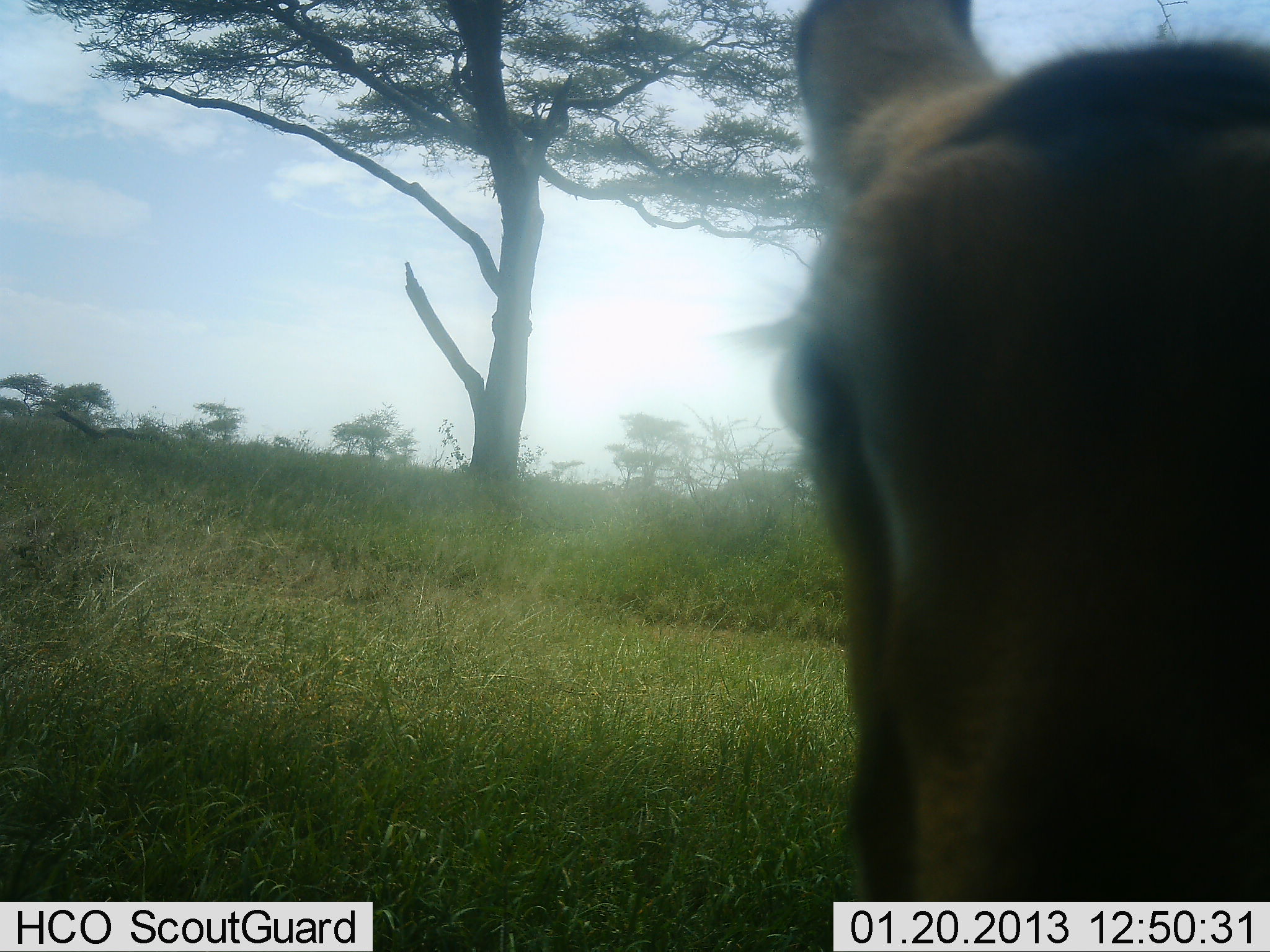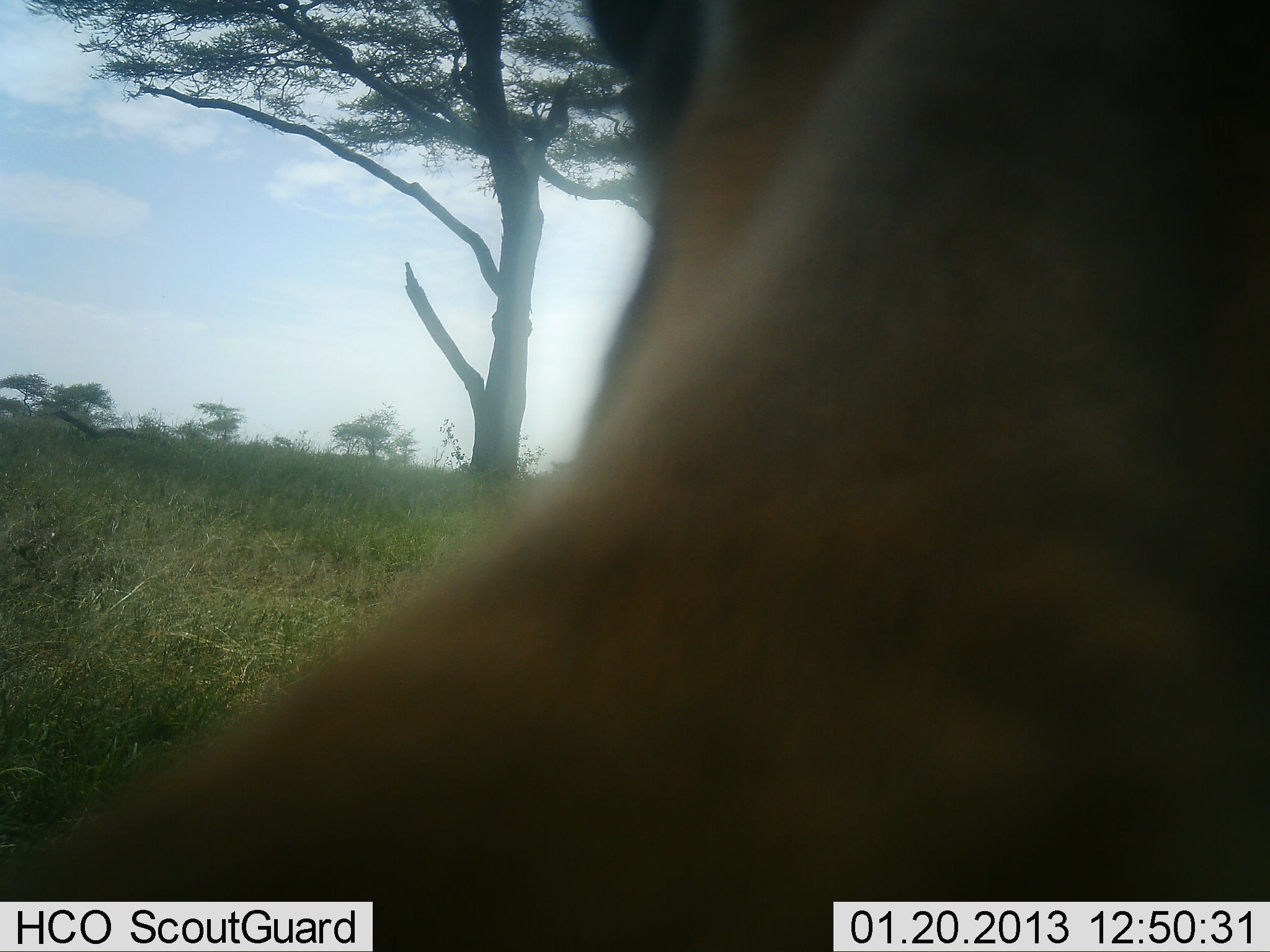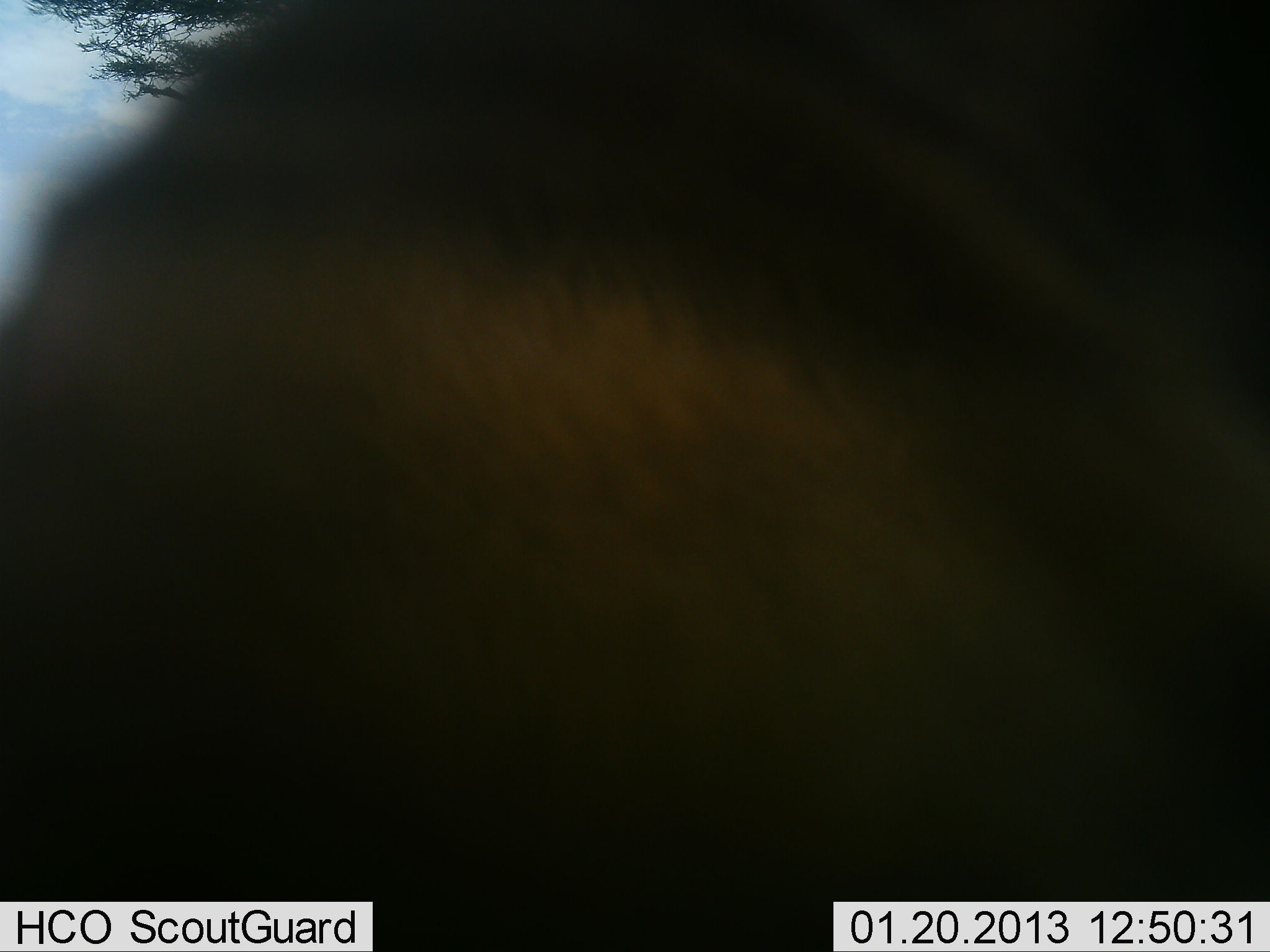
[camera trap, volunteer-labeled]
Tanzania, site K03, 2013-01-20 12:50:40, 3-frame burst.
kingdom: Animalia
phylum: Chordata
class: Mammalia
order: Artiodactyla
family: Bovidae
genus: Aepyceros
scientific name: Aepyceros melampus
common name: impala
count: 1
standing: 67%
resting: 0%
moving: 17%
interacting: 17%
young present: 0%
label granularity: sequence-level